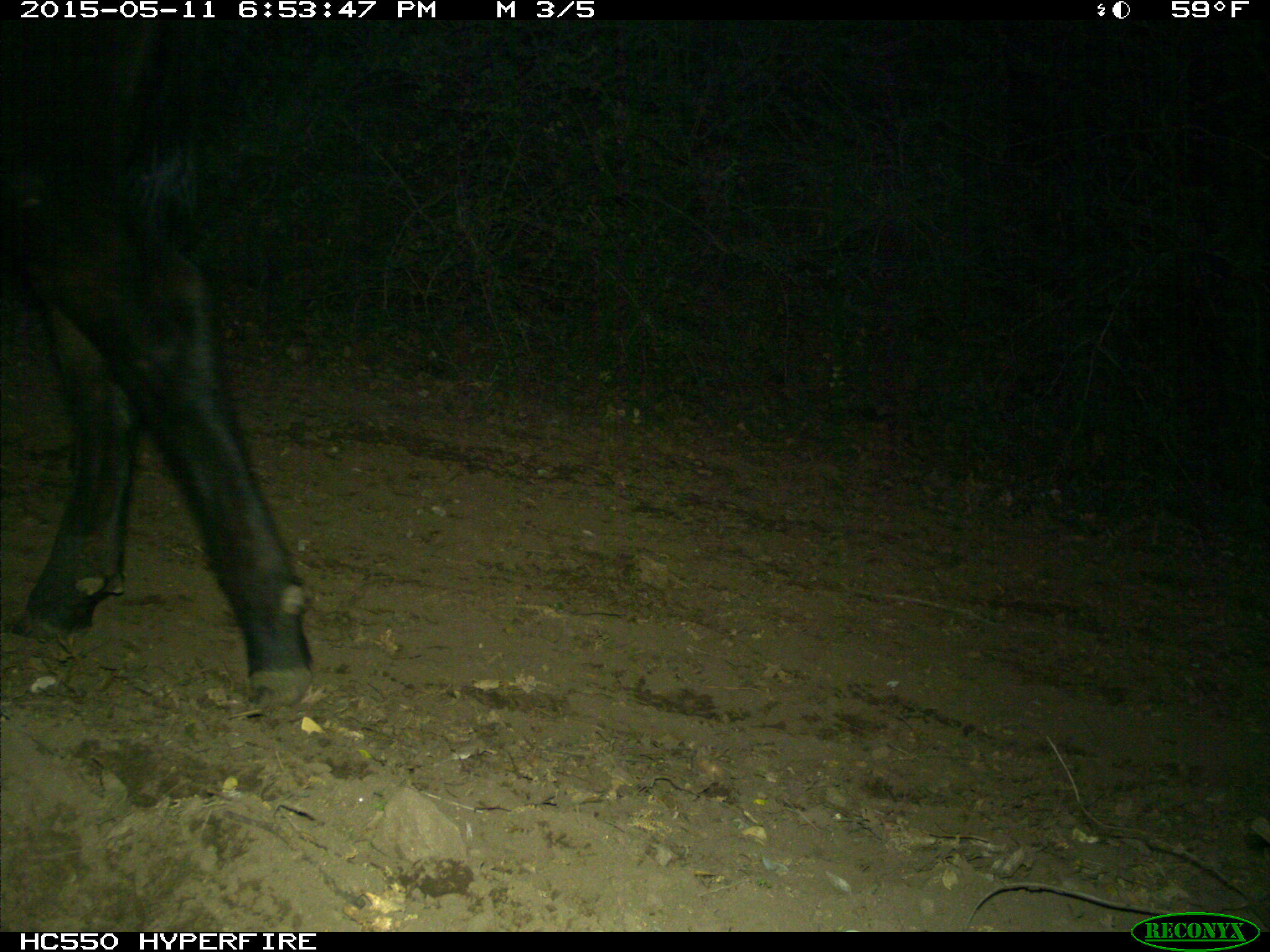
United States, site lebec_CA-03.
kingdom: Animalia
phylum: Chordata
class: Mammalia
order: Artiodactyla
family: Bovidae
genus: Bos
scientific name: Bos taurus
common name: domestic cow